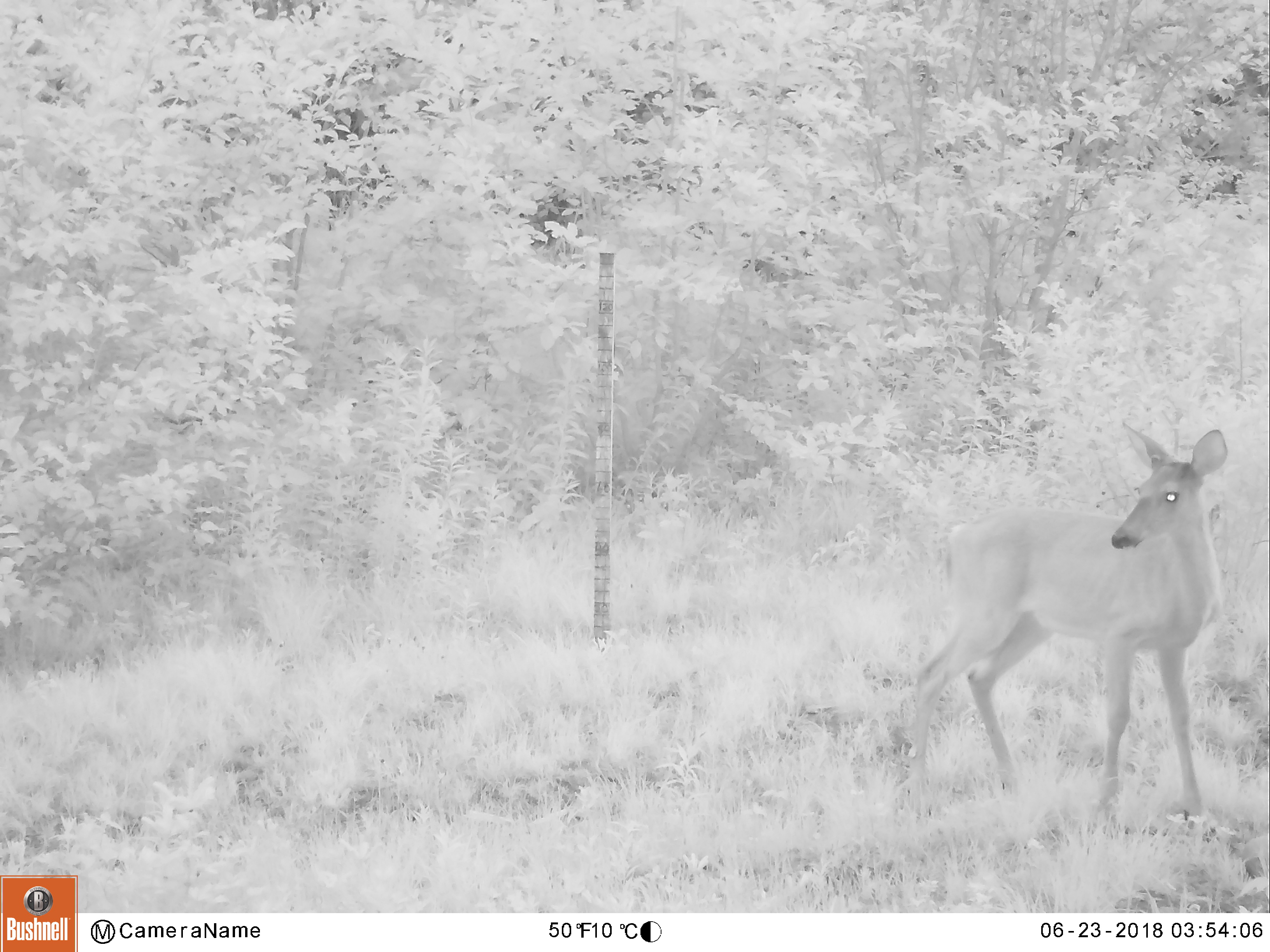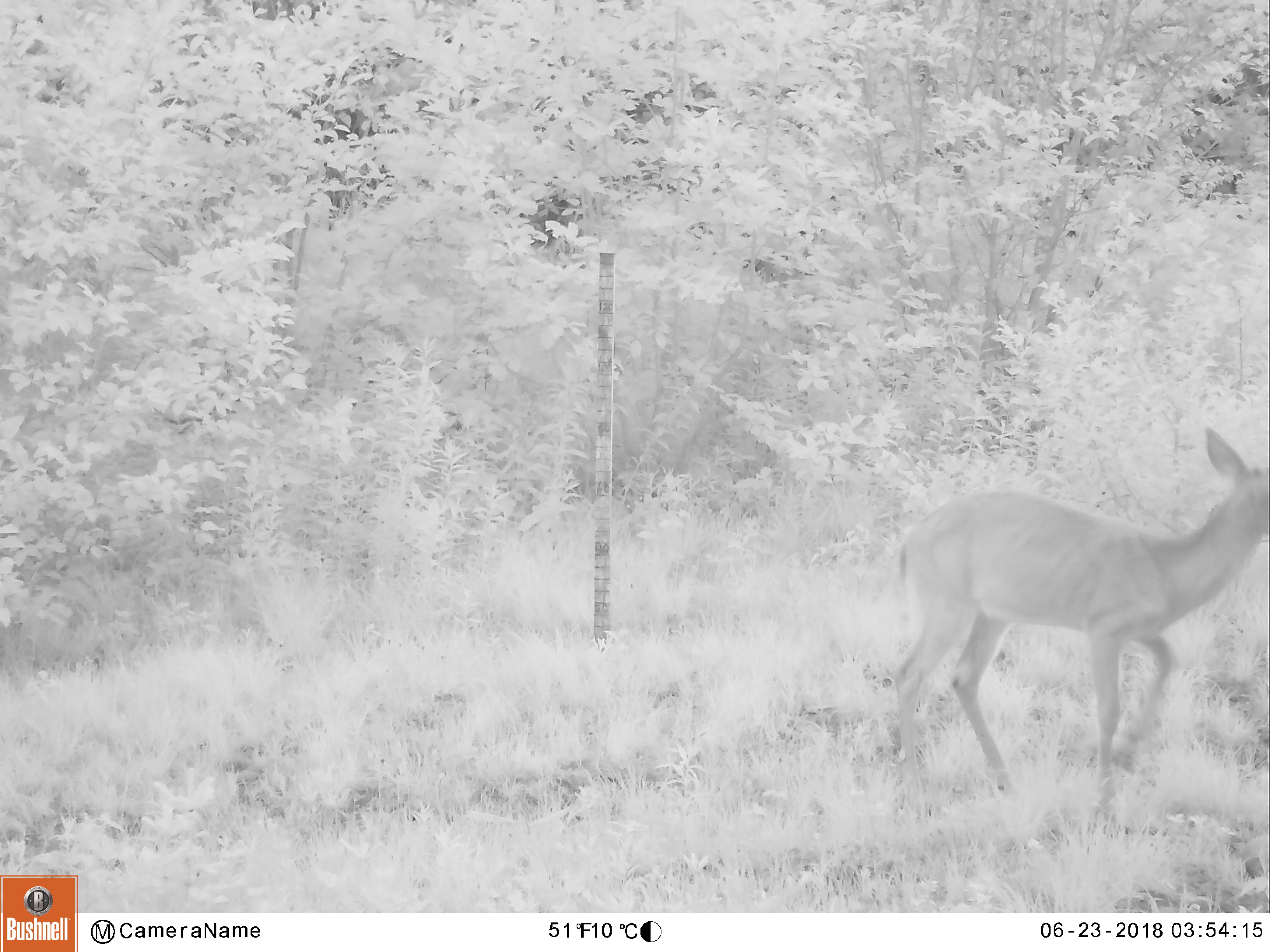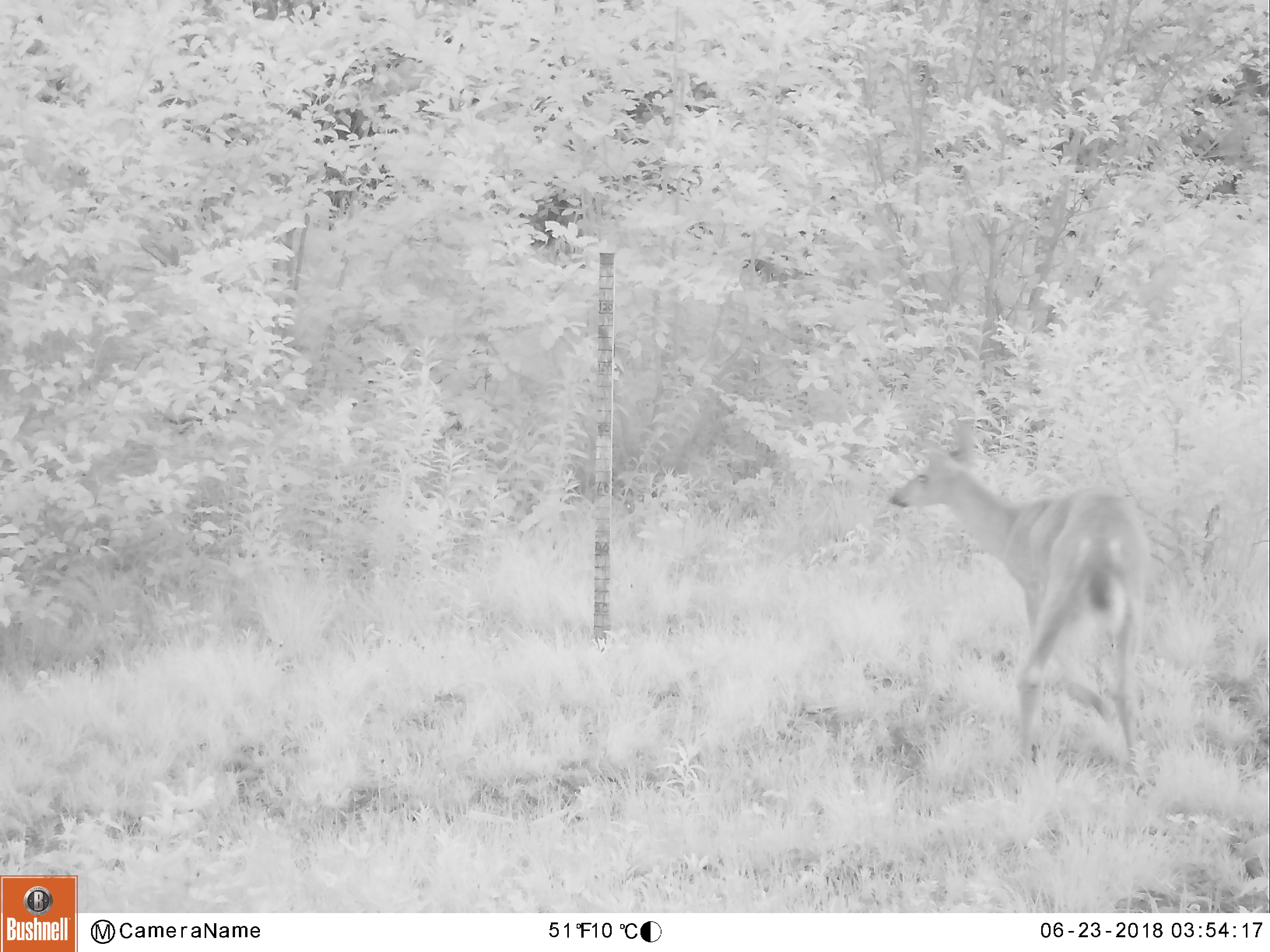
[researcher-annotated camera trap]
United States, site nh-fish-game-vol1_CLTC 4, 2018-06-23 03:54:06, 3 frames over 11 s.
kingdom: Animalia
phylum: Chordata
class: Mammalia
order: Artiodactyla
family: Cervidae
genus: Odocoileus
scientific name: Odocoileus virginianus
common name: white-tailed deer